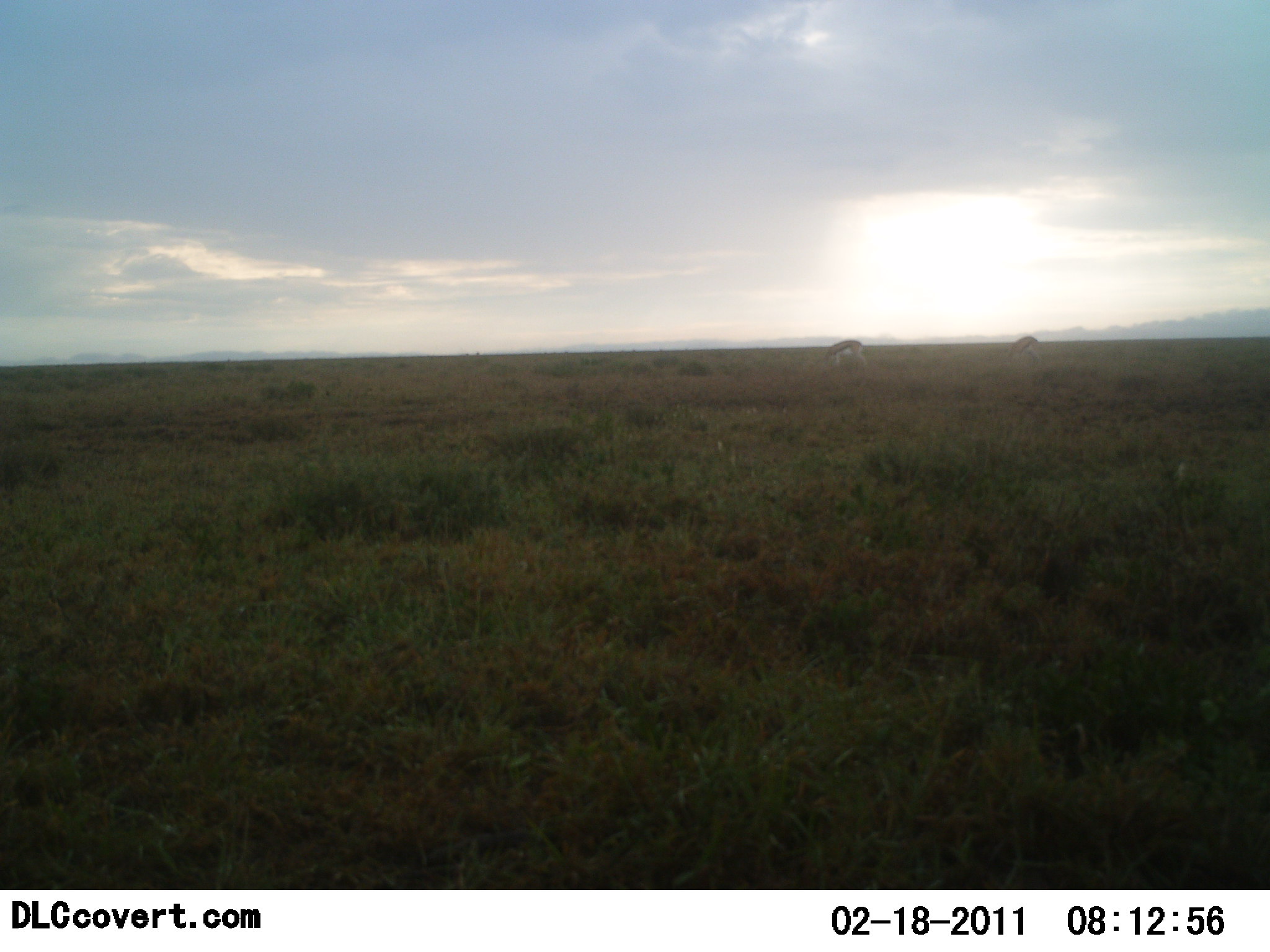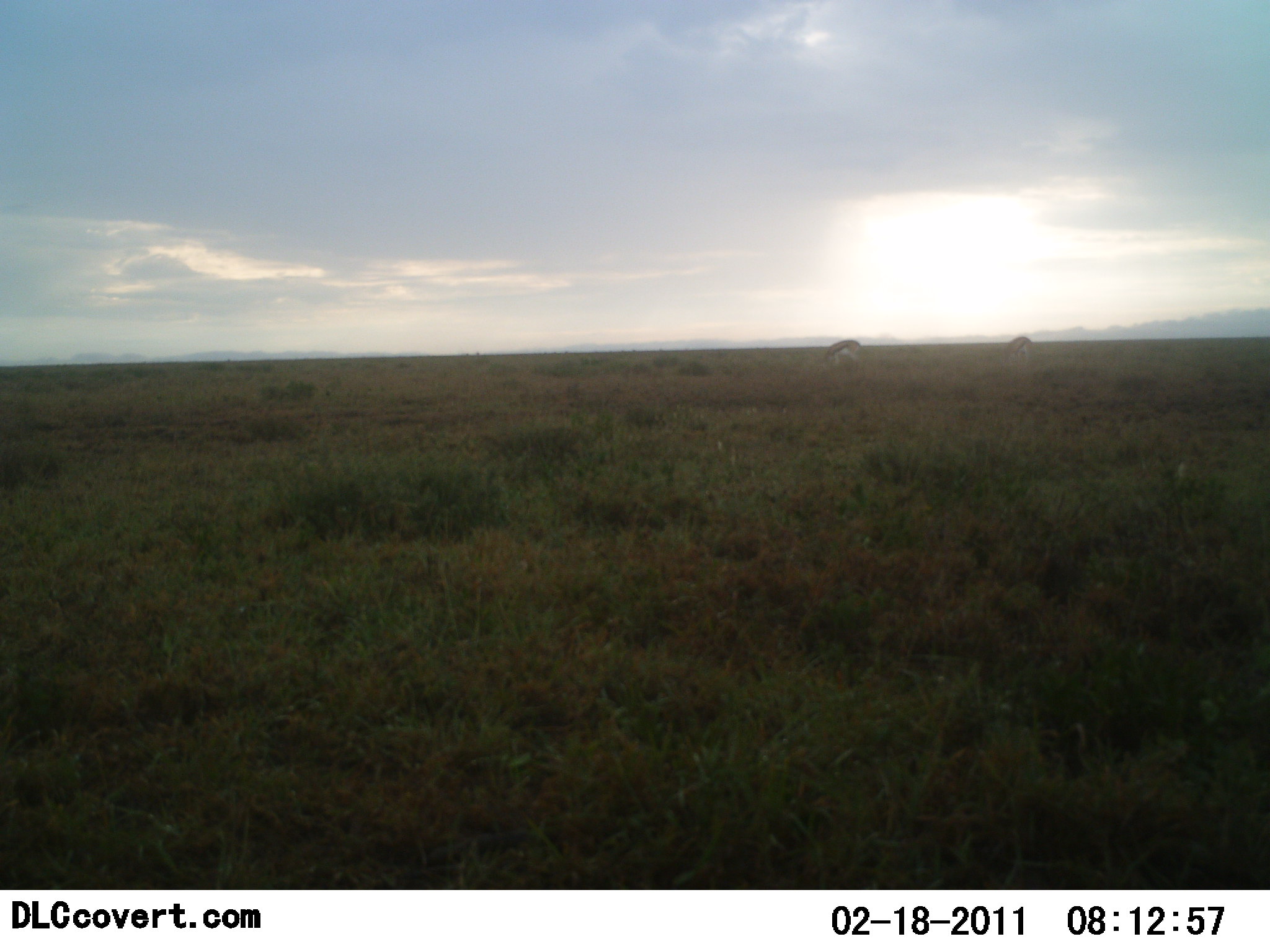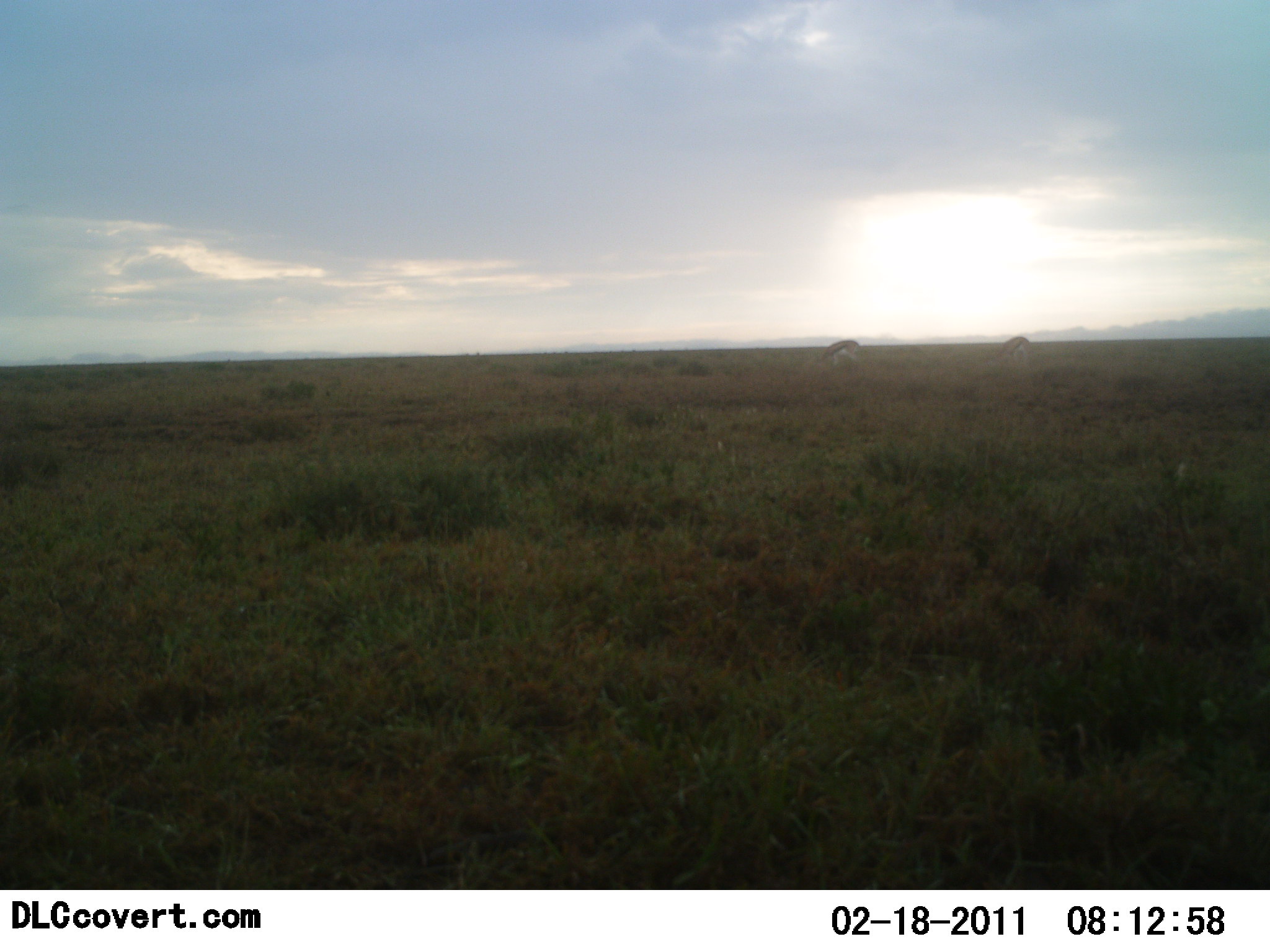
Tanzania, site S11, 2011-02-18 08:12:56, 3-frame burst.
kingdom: Animalia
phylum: Chordata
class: Mammalia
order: Artiodactyla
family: Bovidae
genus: Eudorcas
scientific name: Eudorcas thomsonii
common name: thomson's gazelle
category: gazellethomsons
Gazellethomsons (thomson's gazelle) (Eudorcas thomsonii), count 2. Behavior (volunteer vote fractions): standing 9%, resting 0%, moving 18%, interacting 0%. Young present (vote fraction): 0%. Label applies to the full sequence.